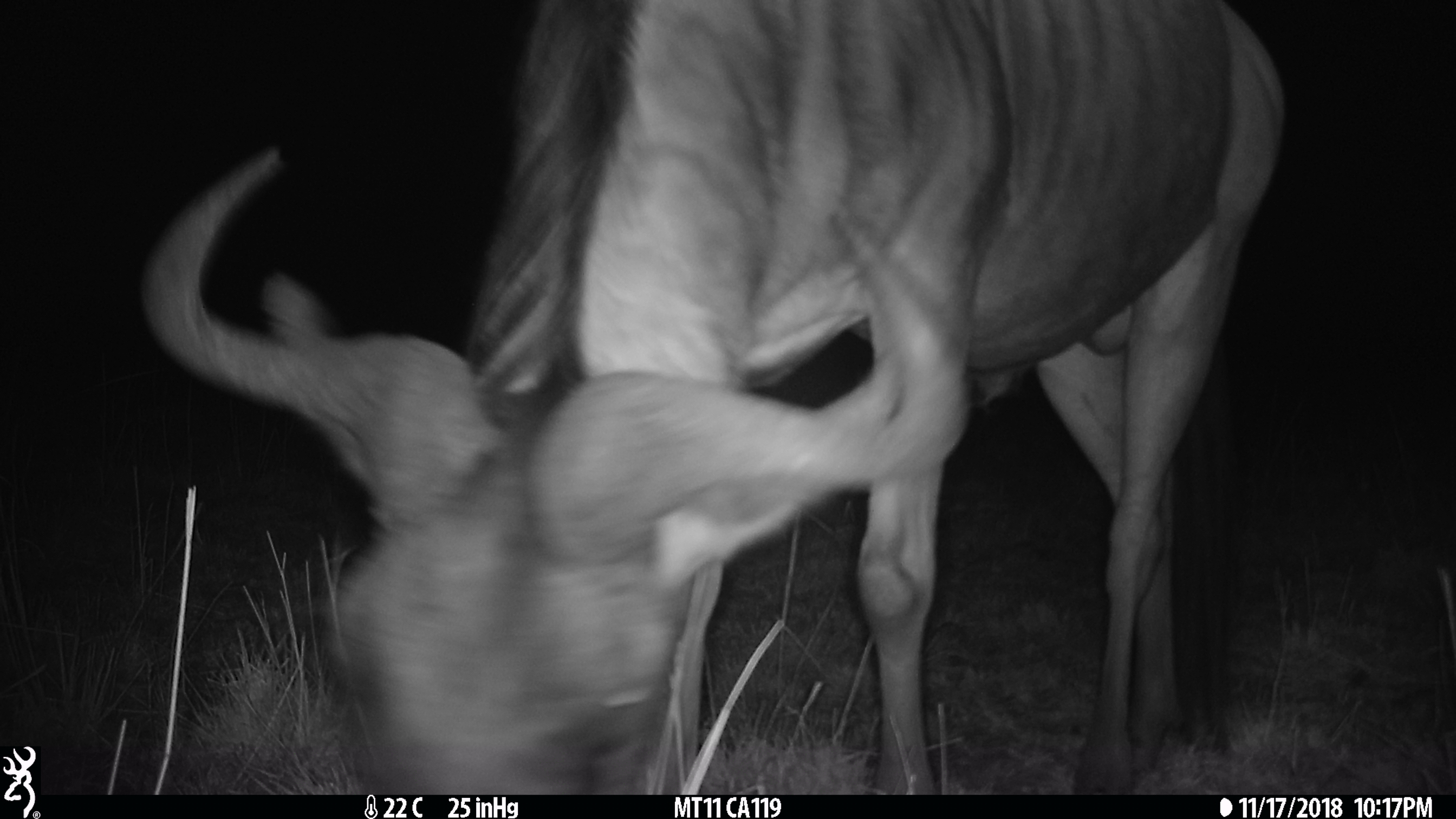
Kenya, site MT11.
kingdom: Animalia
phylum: Chordata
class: Mammalia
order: Artiodactyla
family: Bovidae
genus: Connochaetes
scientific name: Connochaetes taurinus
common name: blue wildebeest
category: wildebeest